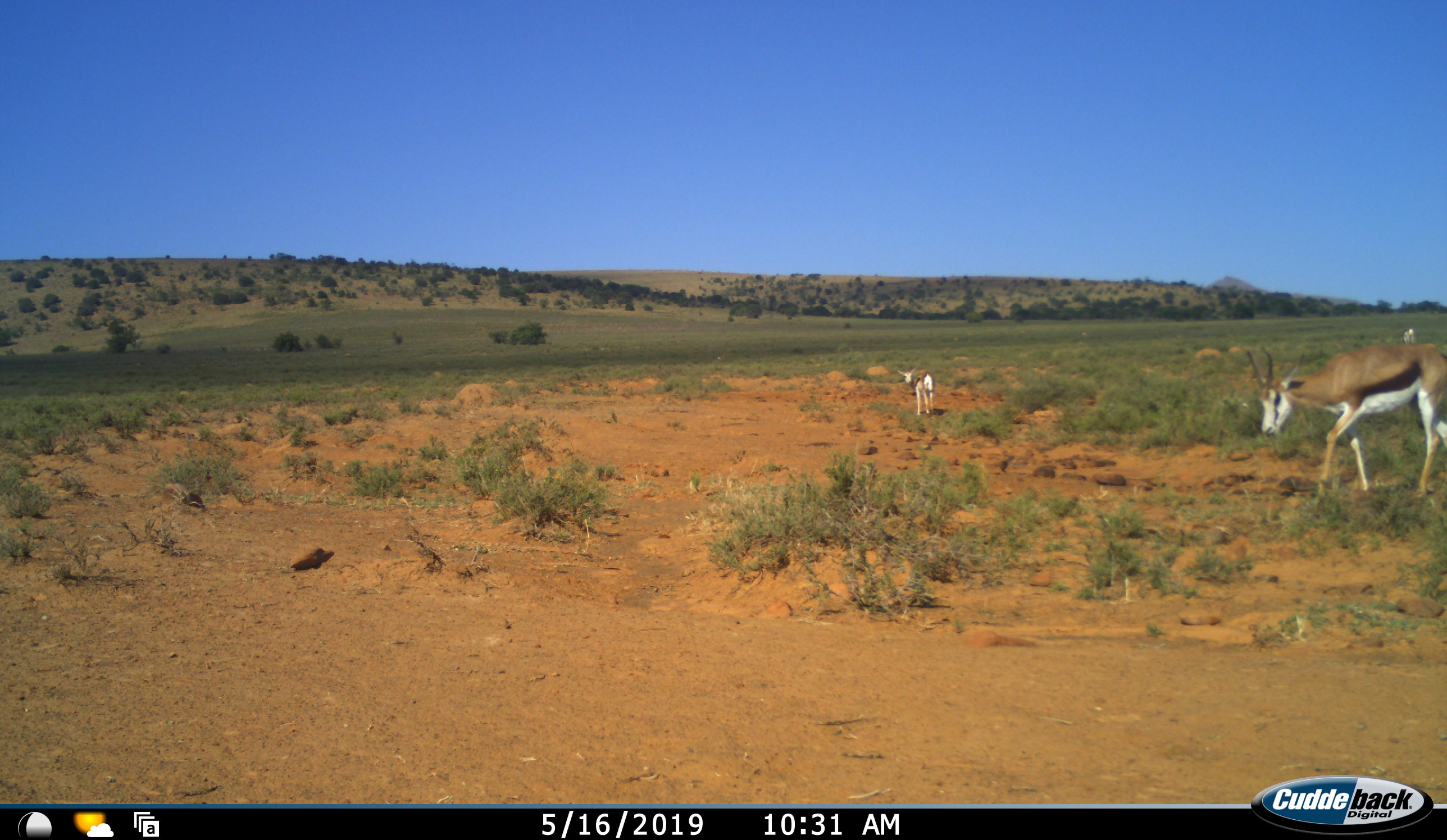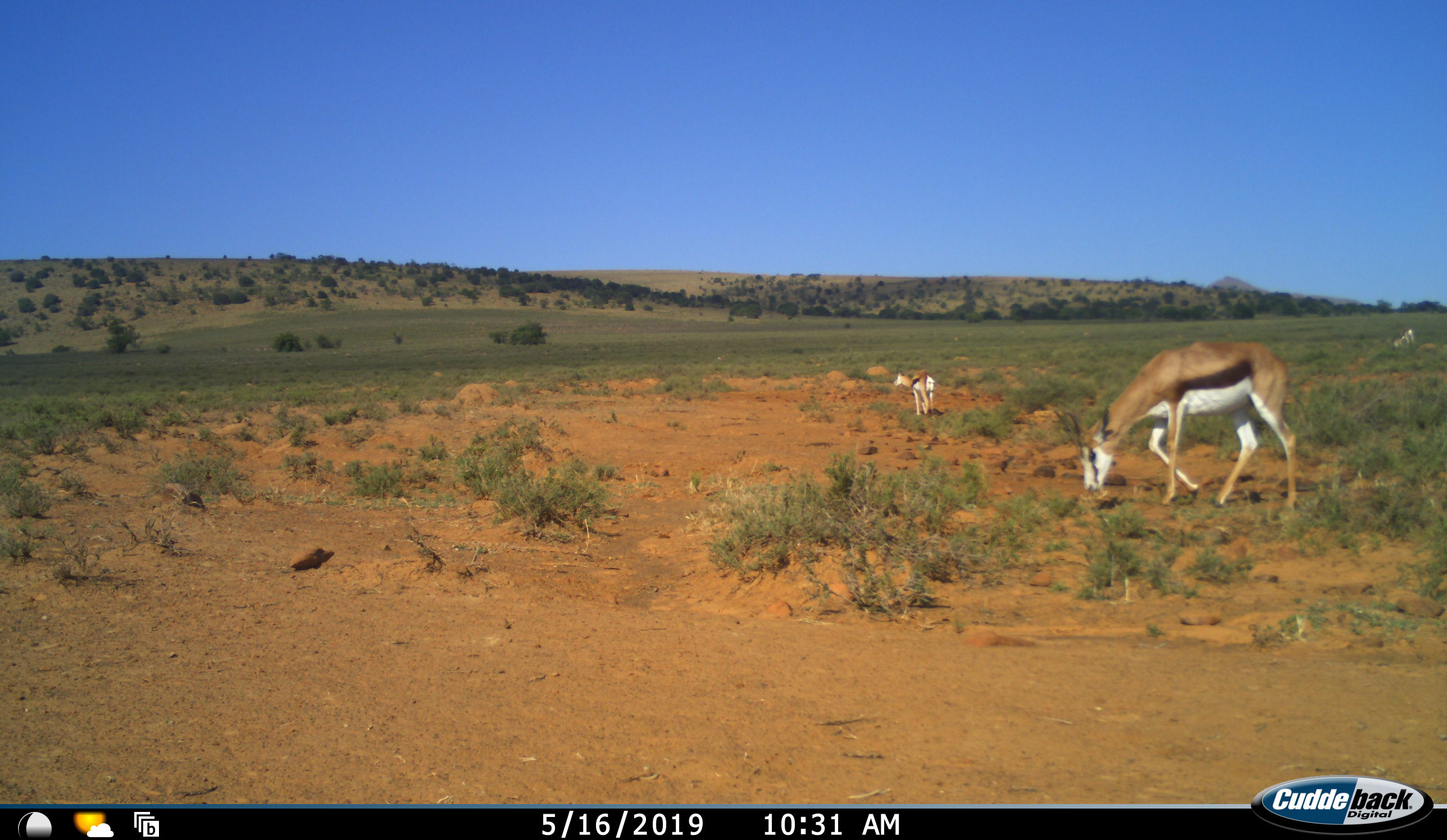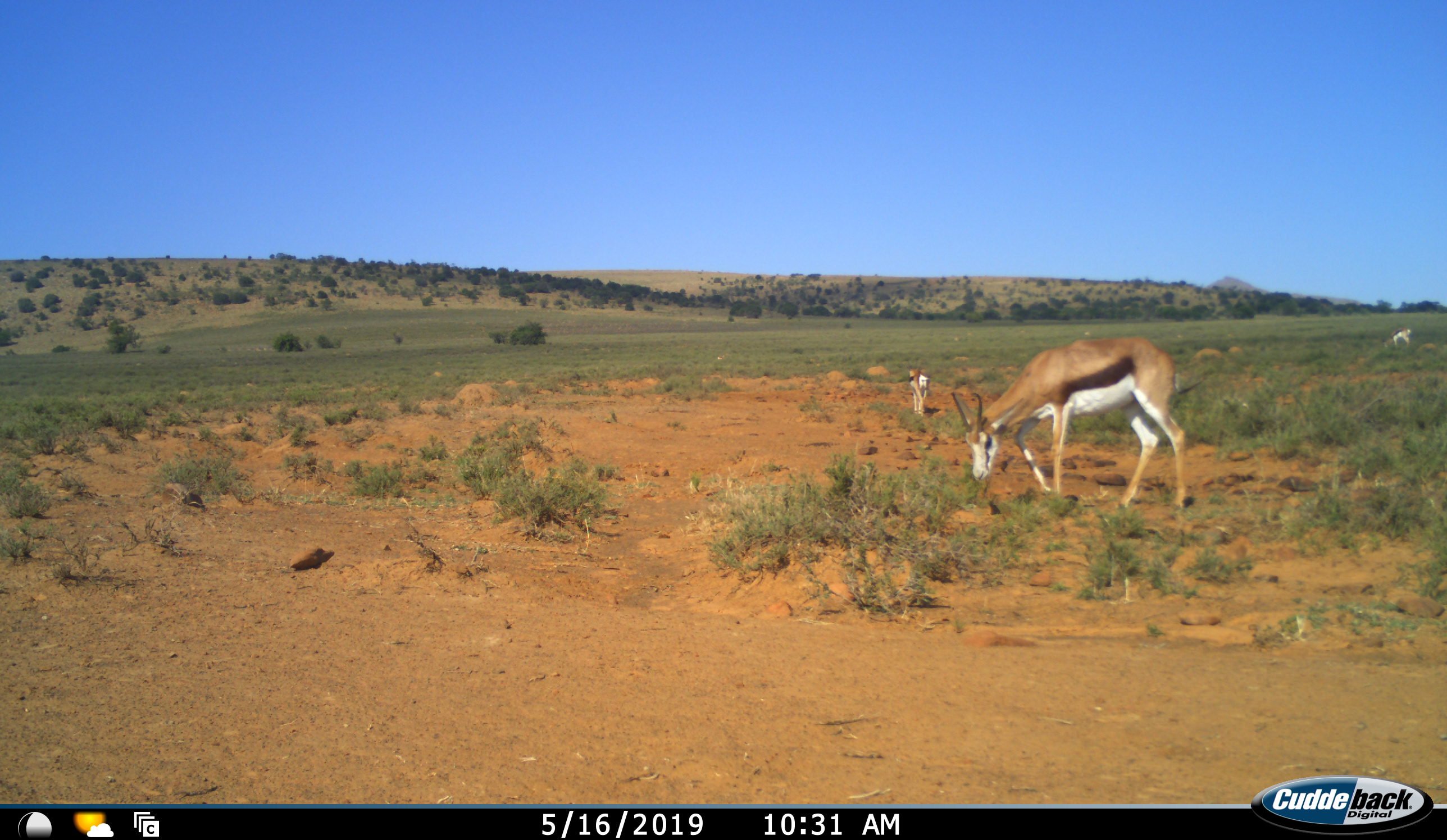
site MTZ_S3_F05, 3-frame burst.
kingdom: Animalia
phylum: Chordata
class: Mammalia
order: Artiodactyla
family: Bovidae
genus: Antidorcas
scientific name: Antidorcas marsupialis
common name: springbok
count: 3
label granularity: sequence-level